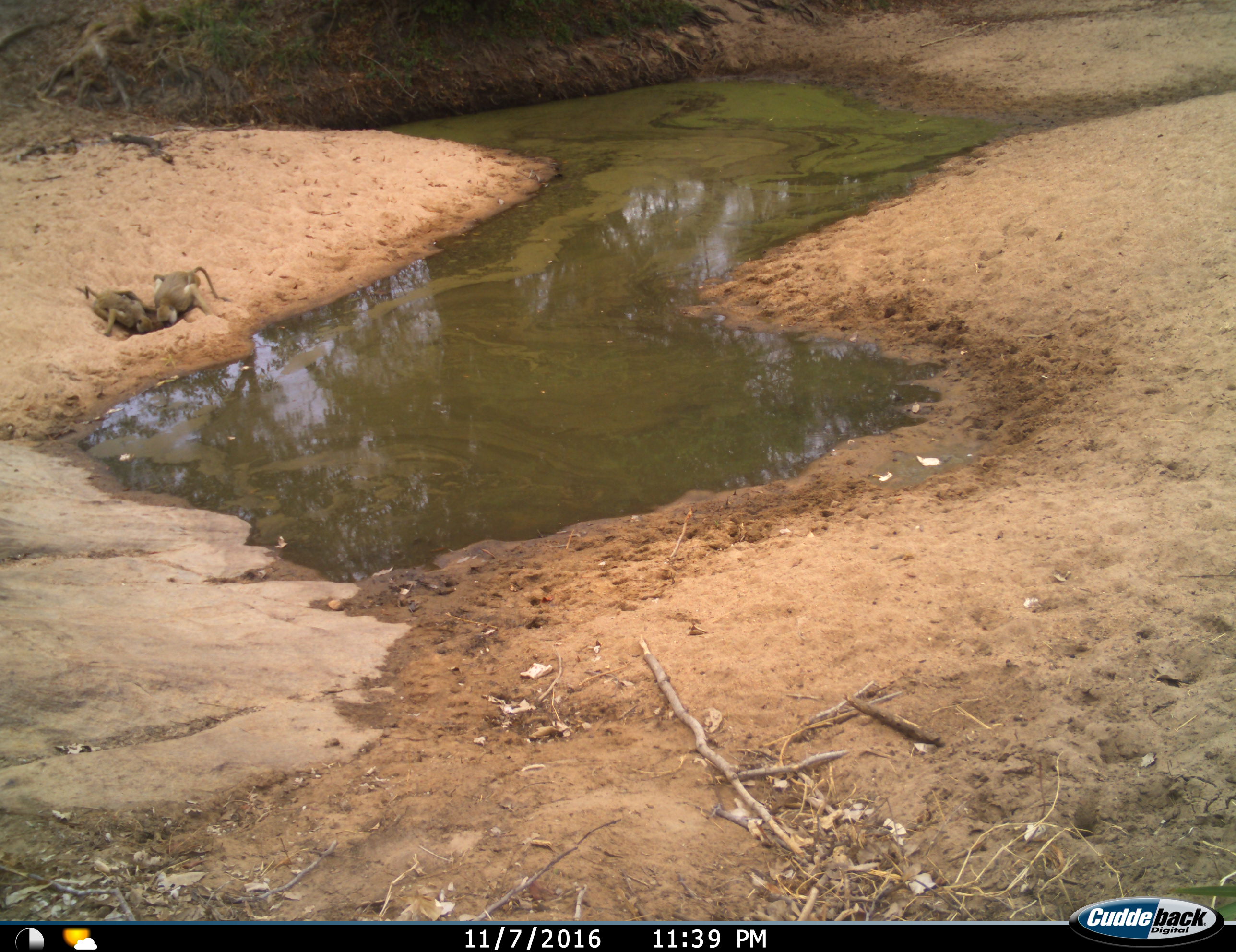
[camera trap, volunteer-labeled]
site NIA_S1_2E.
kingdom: Animalia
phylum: Chordata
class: Mammalia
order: Primates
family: Cercopithecidae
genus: Papio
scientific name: Papio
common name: baboon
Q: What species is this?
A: Baboon (Papio).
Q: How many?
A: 2.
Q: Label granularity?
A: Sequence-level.